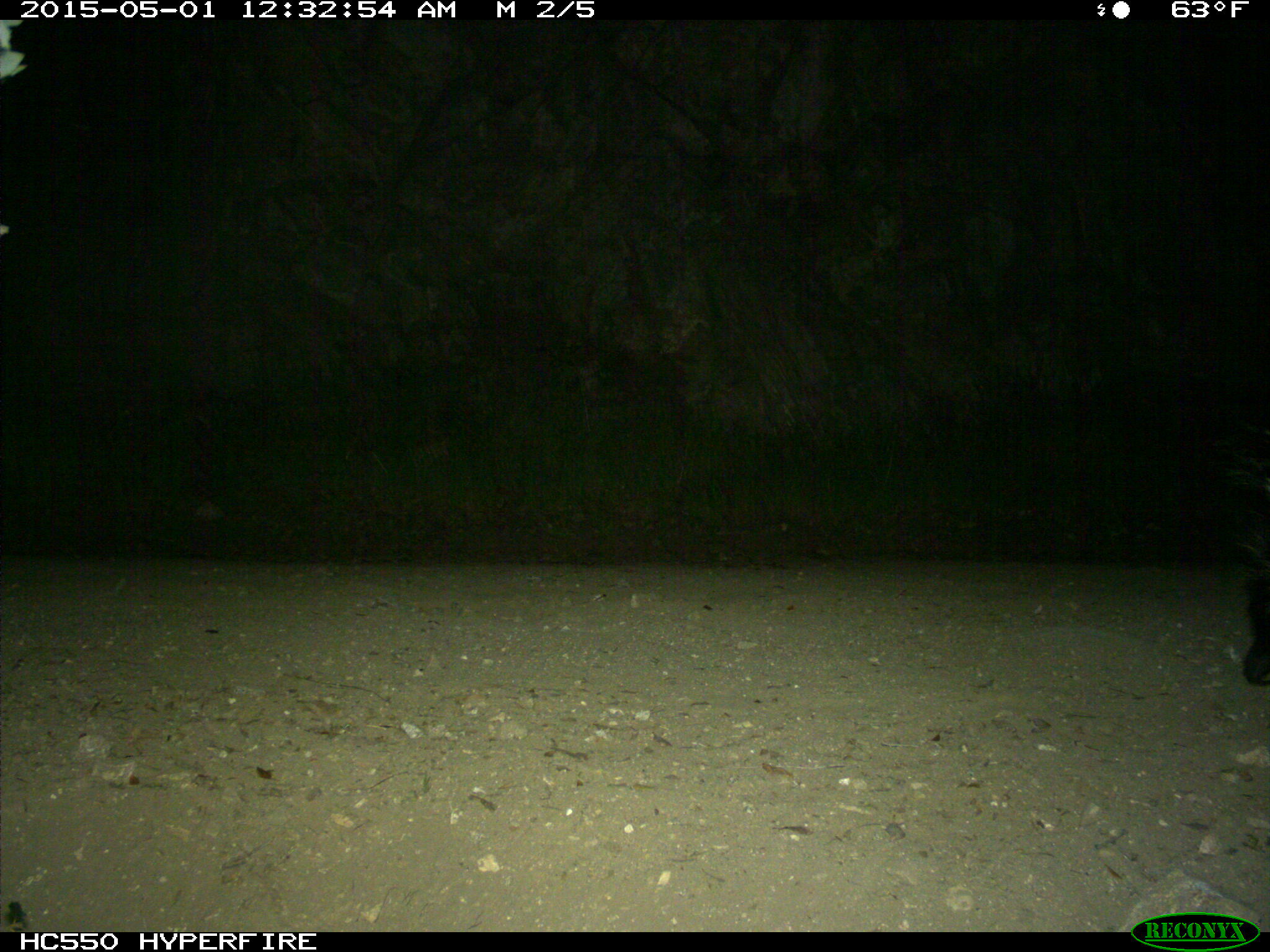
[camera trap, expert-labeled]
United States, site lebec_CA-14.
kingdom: Animalia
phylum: Chordata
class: Mammalia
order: Carnivora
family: Mephitidae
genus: Mephitis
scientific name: Mephitis mephitis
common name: striped skunk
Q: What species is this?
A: Mephitis mephitis (striped skunk).